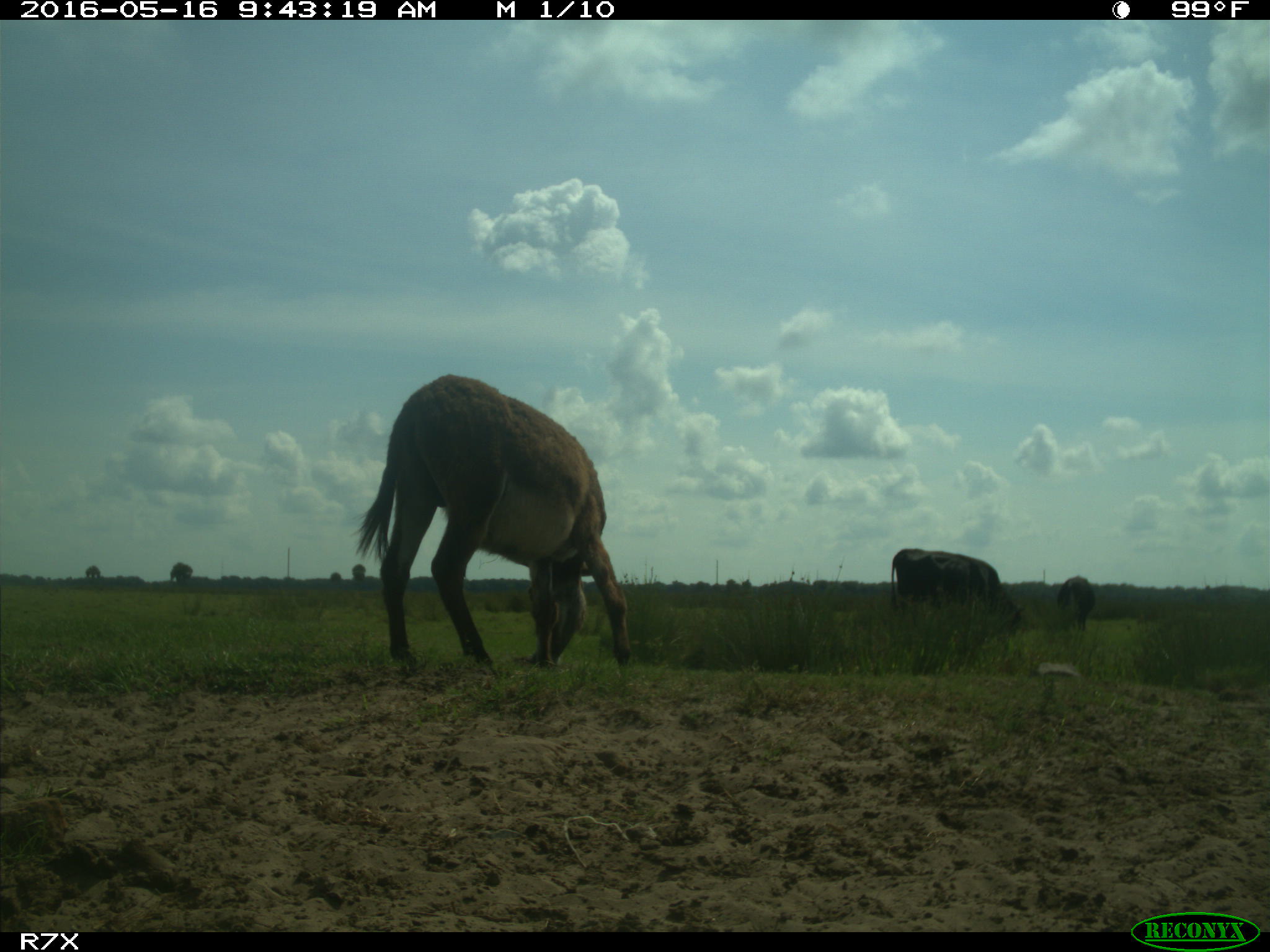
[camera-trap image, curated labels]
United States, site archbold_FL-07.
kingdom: Animalia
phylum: Chordata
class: Mammalia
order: Artiodactyla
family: Bovidae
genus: Bos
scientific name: Bos taurus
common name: domestic cow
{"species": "Bos taurus (domestic cow)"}